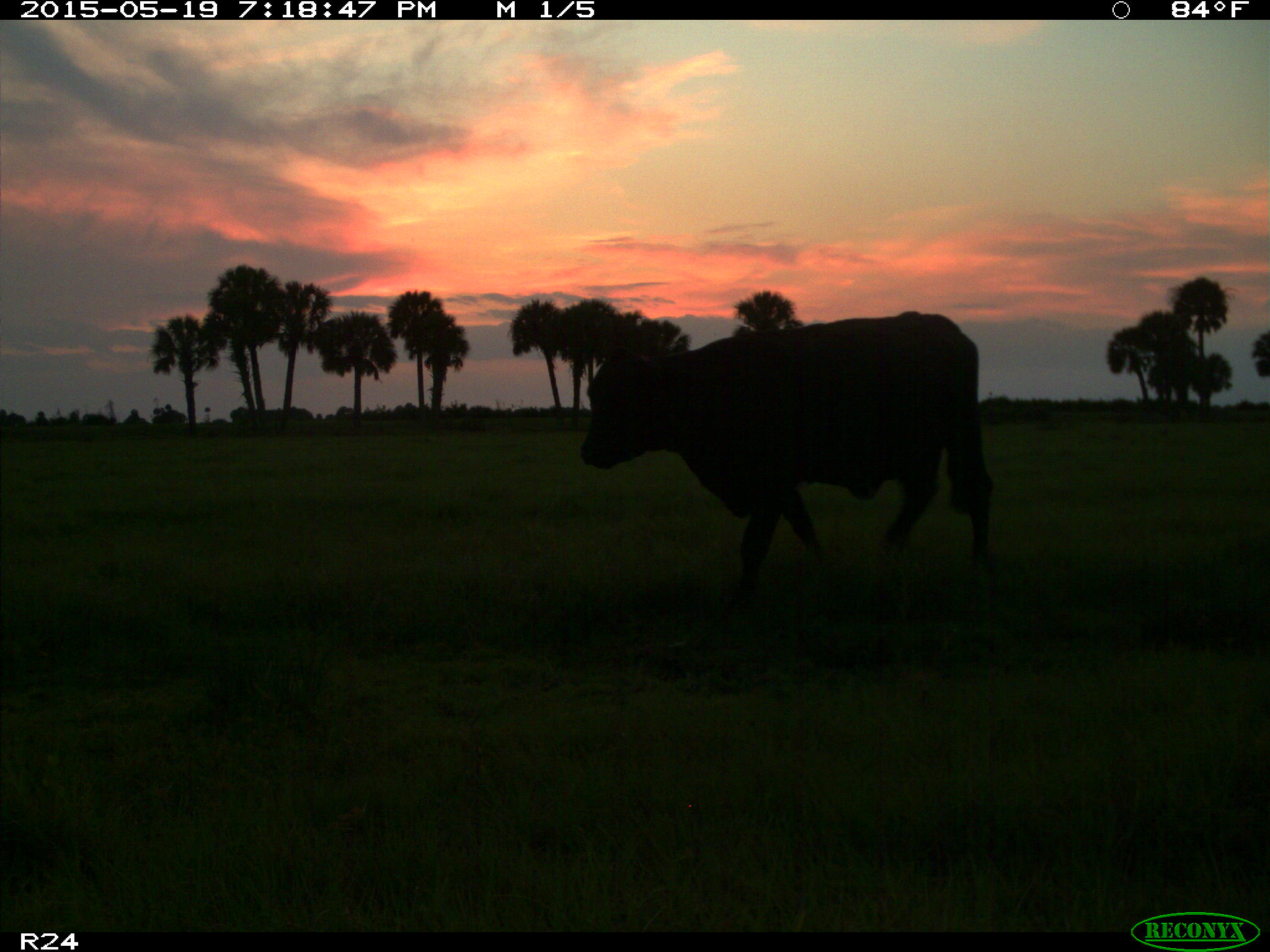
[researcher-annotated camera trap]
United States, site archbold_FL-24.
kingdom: Animalia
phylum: Chordata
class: Mammalia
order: Artiodactyla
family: Bovidae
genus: Bos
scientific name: Bos taurus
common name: domestic cow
Bos taurus (domestic cow).